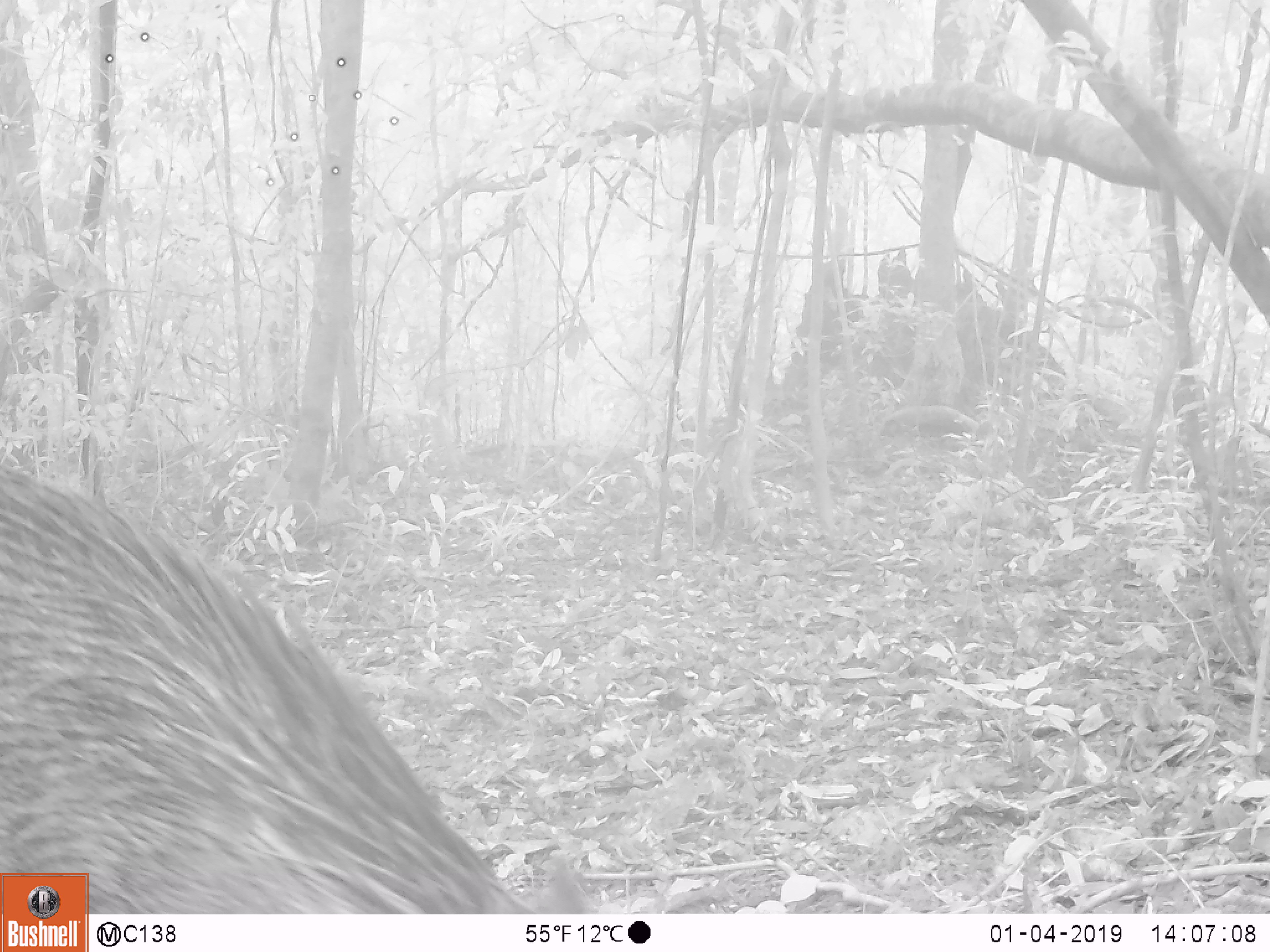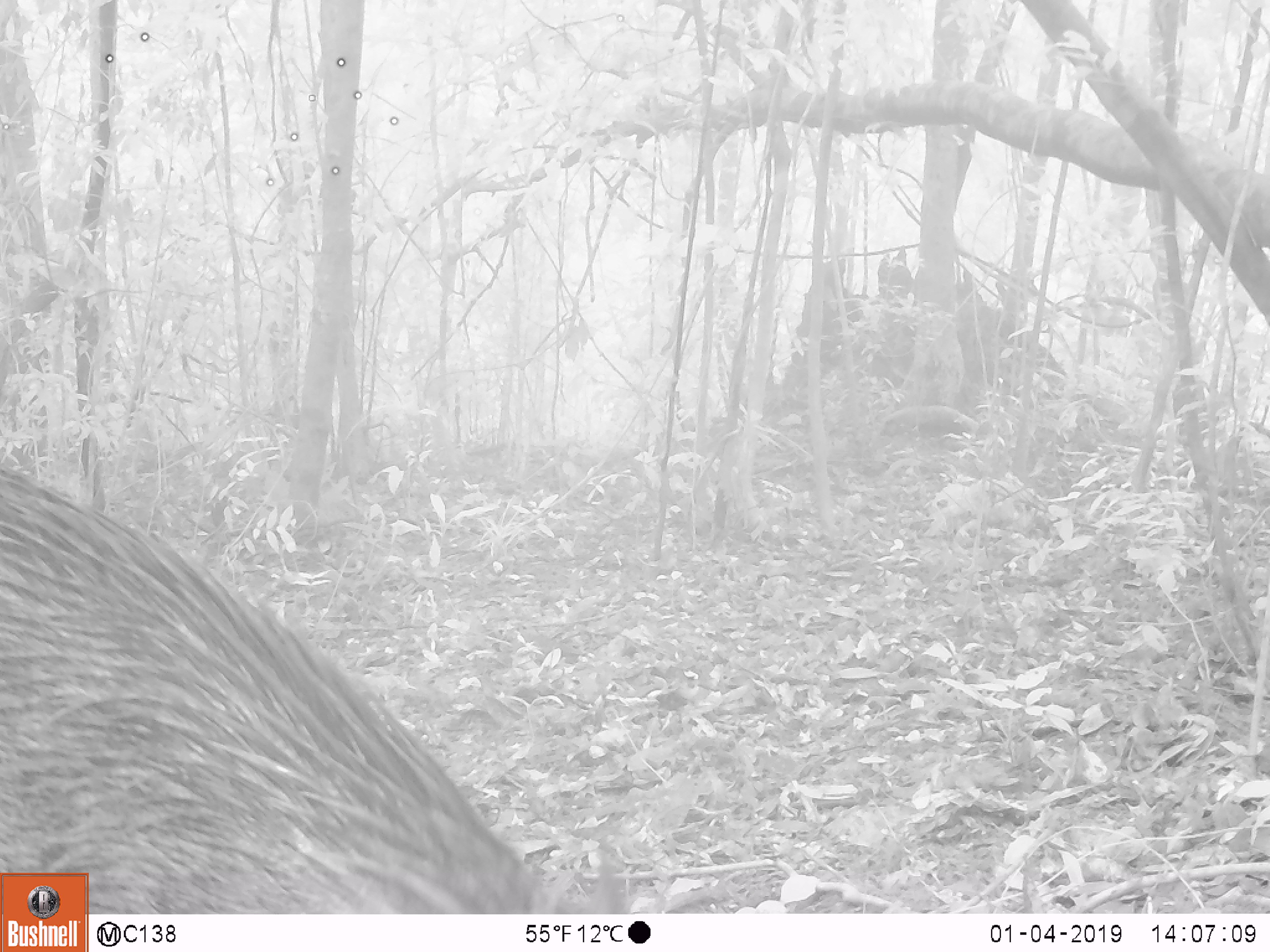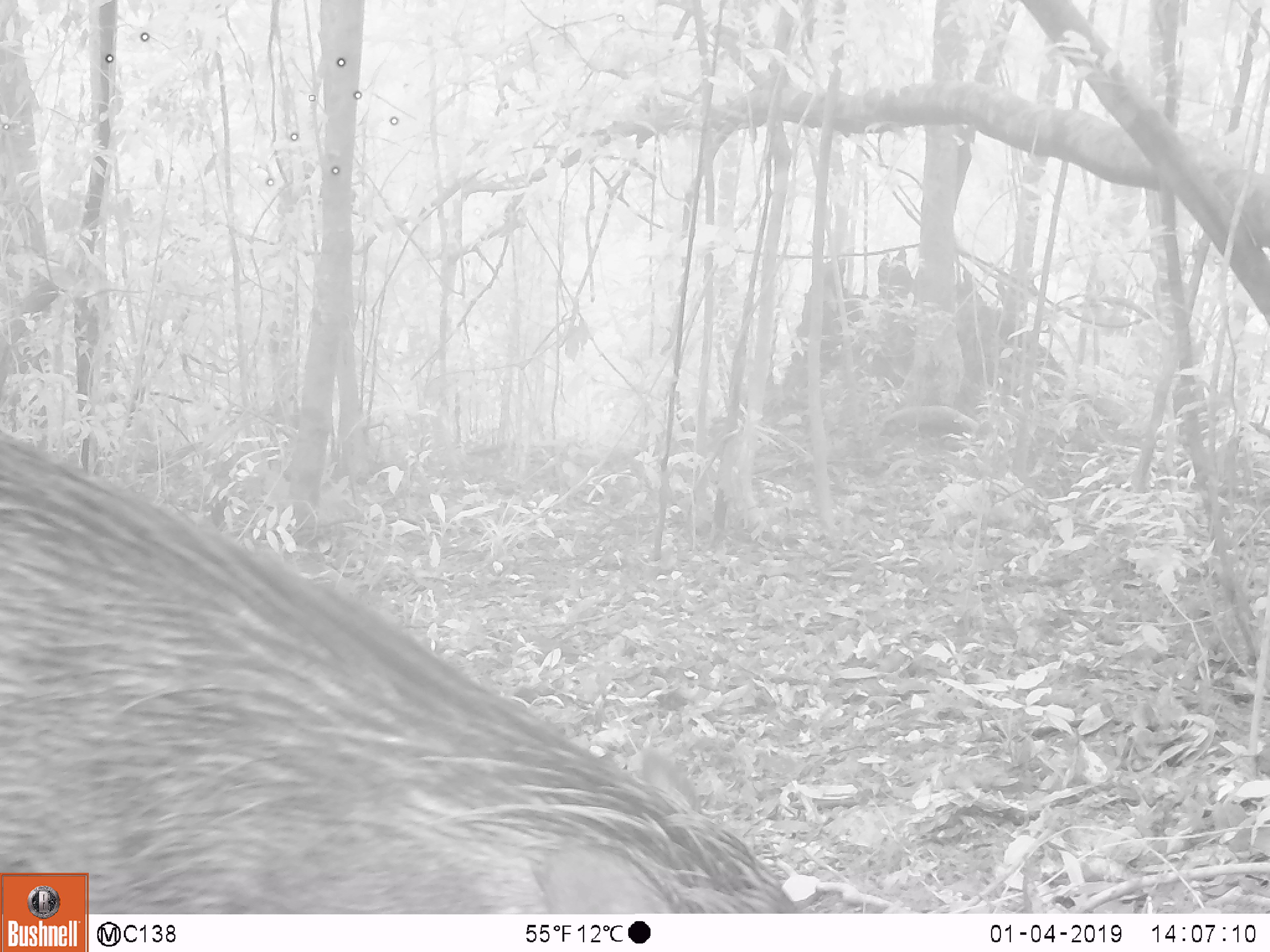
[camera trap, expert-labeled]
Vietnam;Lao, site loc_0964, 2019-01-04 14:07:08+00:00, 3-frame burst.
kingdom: Animalia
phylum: Chordata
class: Mammalia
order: Artiodactyla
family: Suidae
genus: Sus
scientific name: Sus scrofa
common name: eurasian wild pig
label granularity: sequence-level